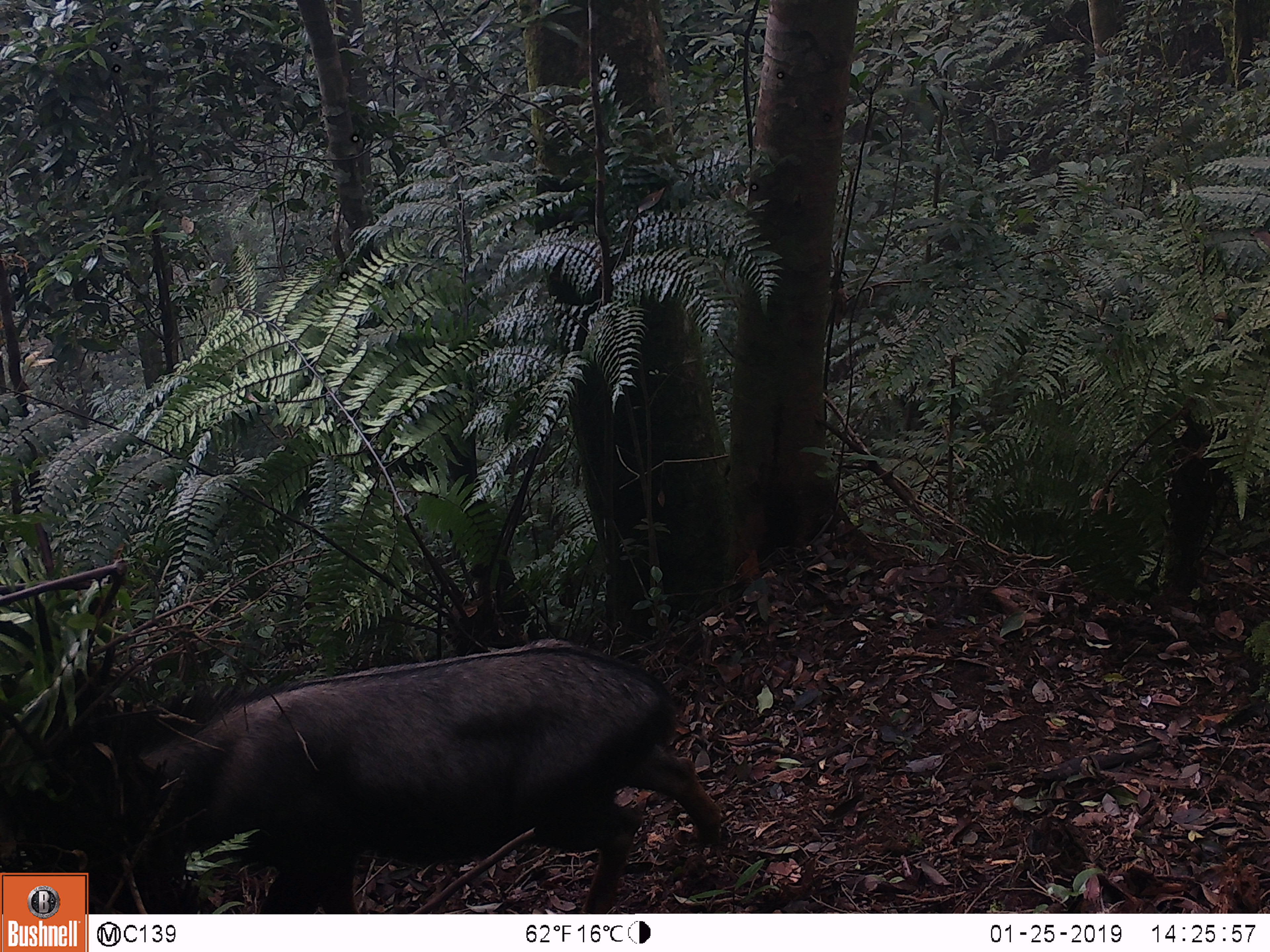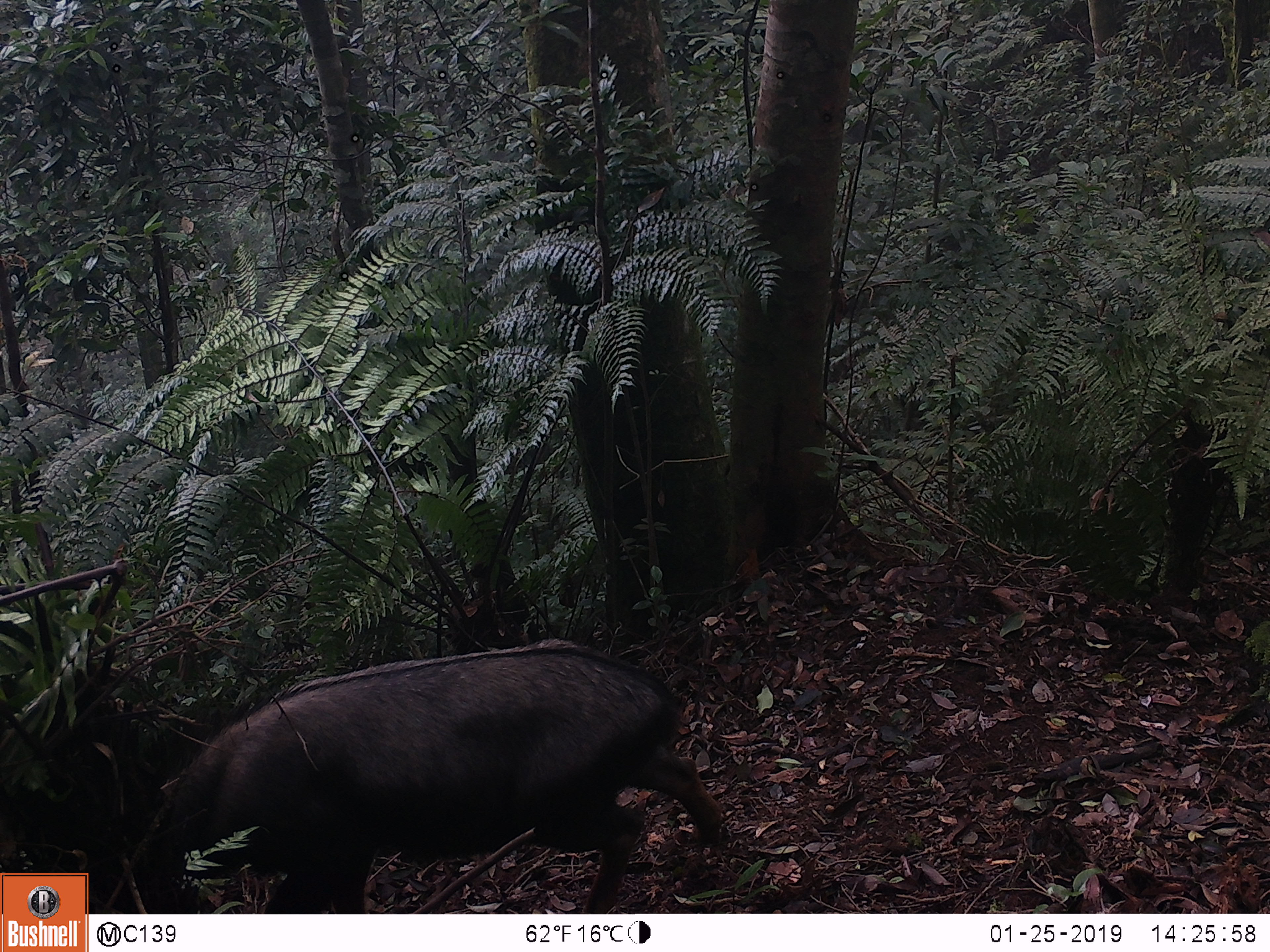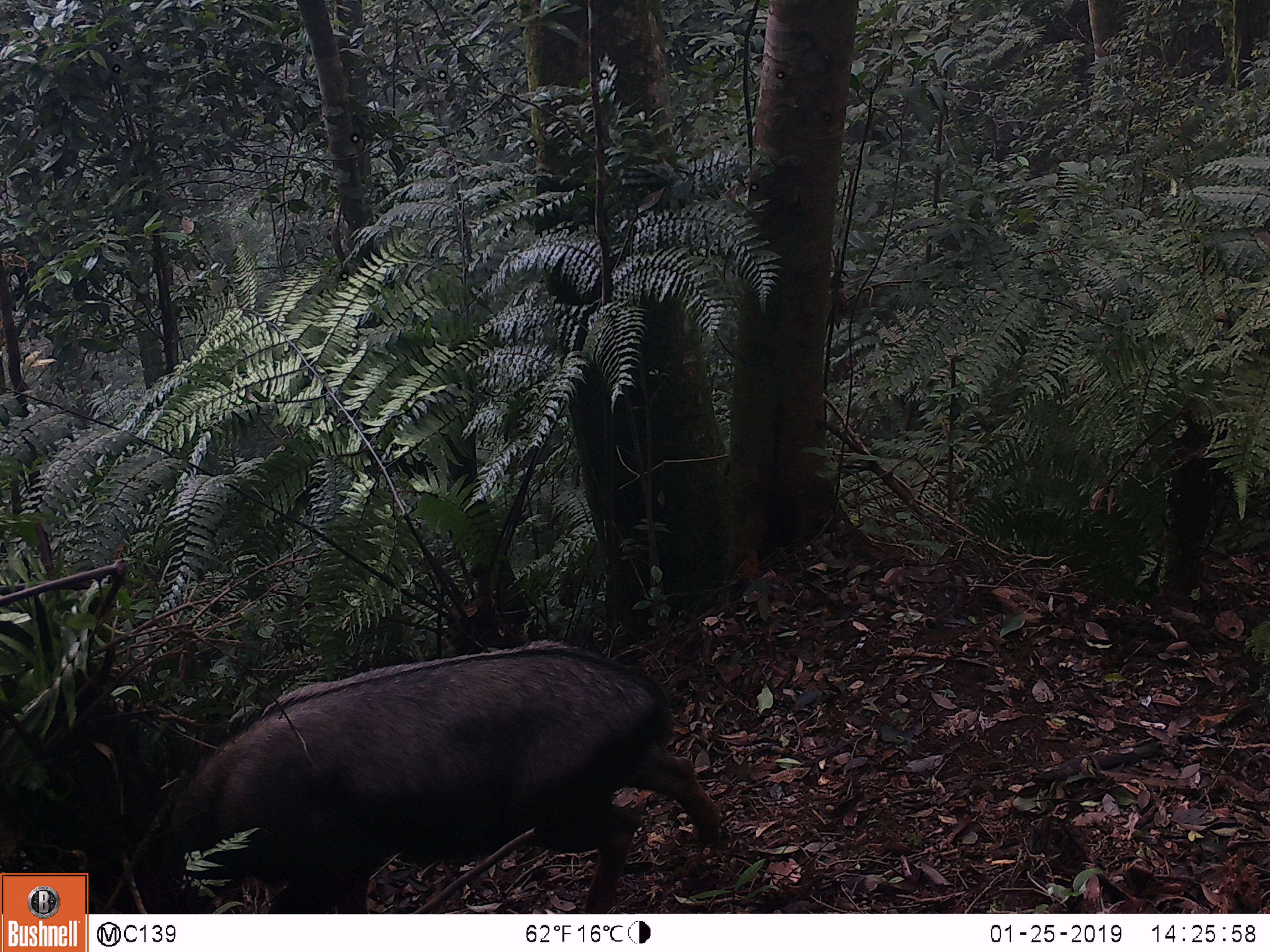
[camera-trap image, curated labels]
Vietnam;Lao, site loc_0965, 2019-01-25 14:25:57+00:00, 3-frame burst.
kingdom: Animalia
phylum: Chordata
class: Mammalia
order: Artiodactyla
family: Bovidae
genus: Capricornis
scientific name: Capricornis sumatraensis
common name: chinese serow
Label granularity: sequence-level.